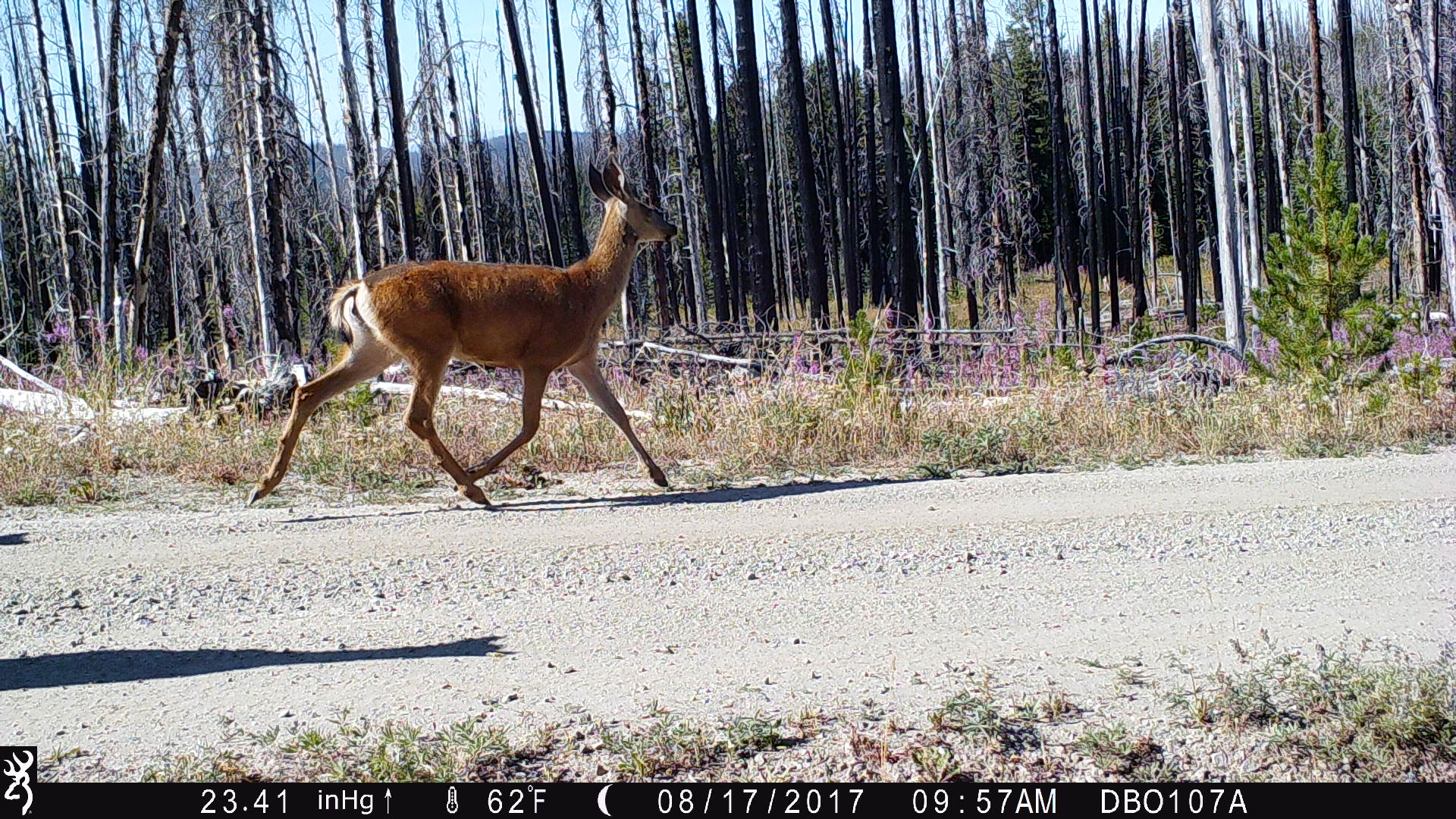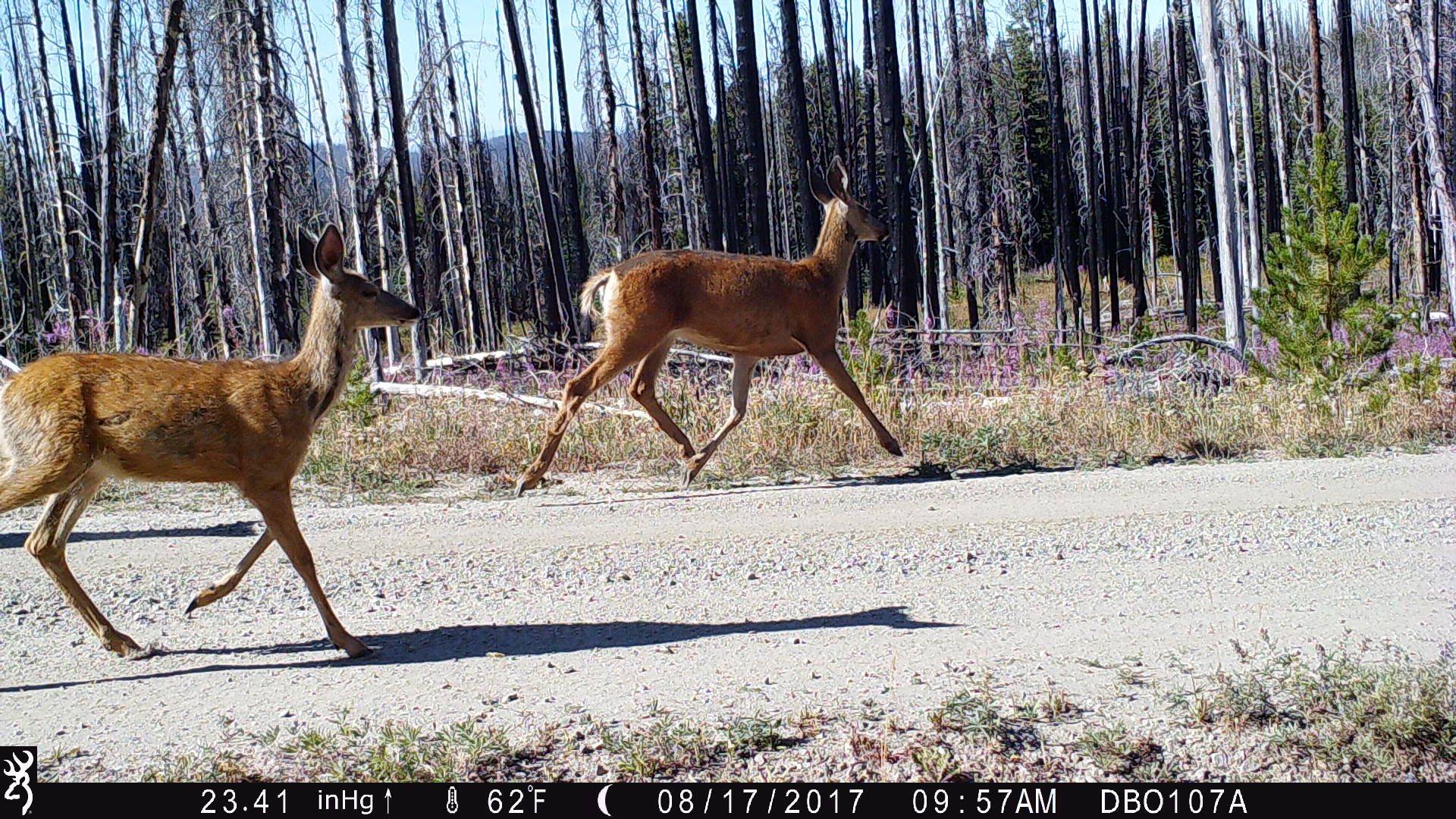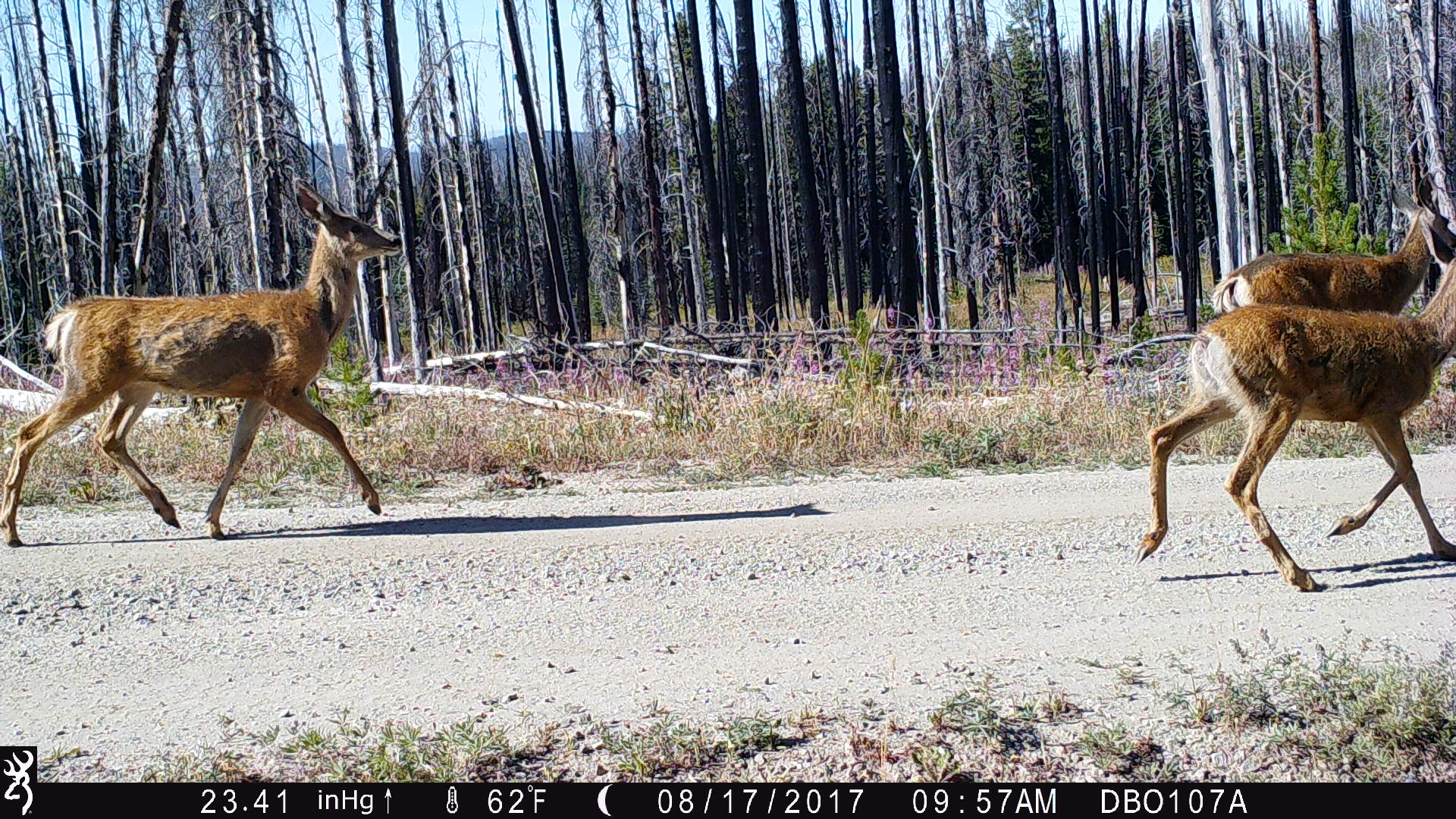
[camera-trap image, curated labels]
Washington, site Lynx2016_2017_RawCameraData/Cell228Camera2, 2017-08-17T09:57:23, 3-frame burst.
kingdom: Animalia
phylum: Chordata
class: Mammalia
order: Artiodactyla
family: Cervidae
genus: Odocoileus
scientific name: Odocoileus hemionus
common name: mule deer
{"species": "Odocoileus hemionus (mule deer)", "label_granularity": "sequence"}